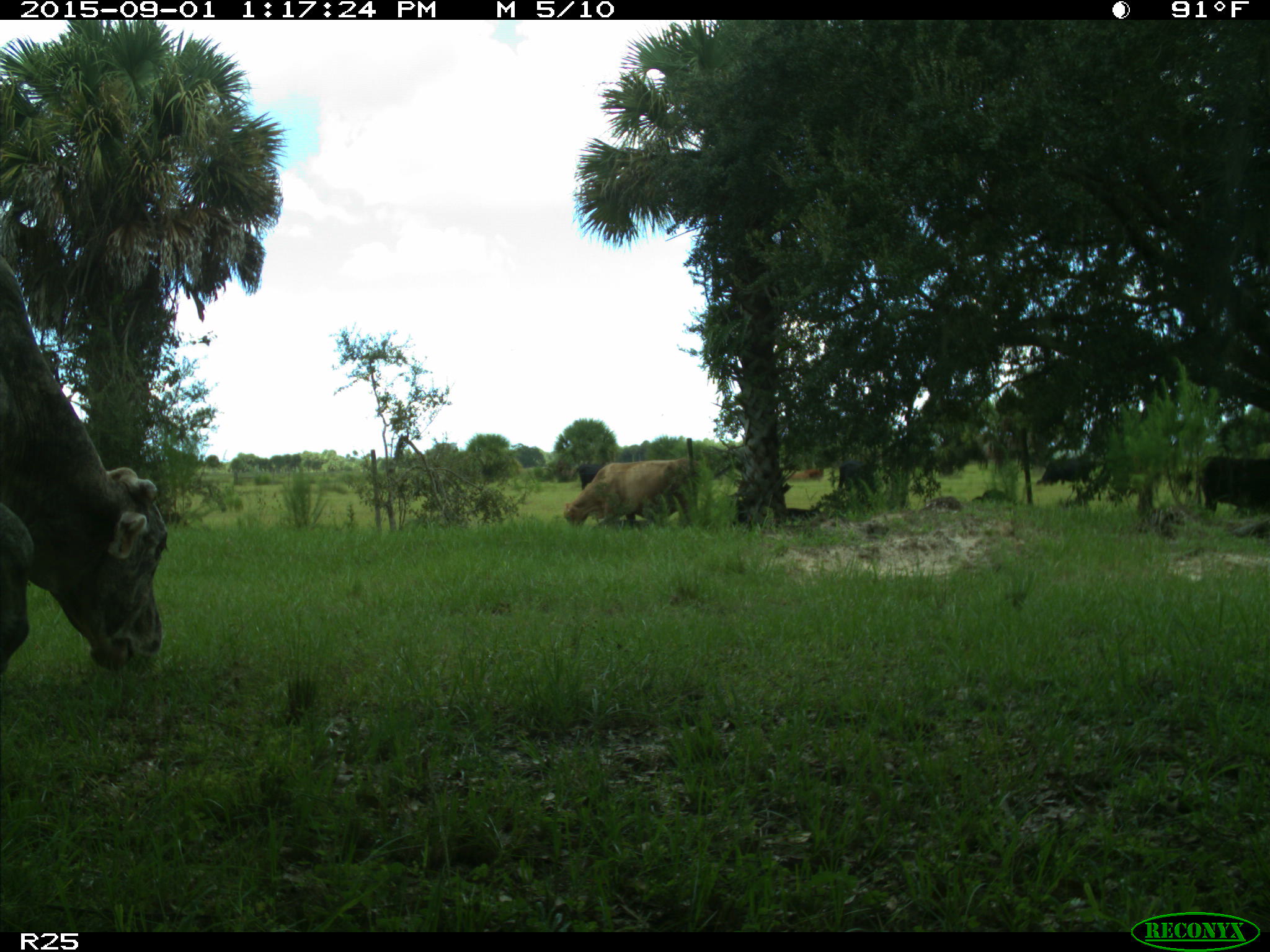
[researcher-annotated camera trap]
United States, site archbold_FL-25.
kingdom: Animalia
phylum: Chordata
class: Mammalia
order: Artiodactyla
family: Bovidae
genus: Bos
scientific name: Bos taurus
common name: domestic cow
Bos taurus (domestic cow).